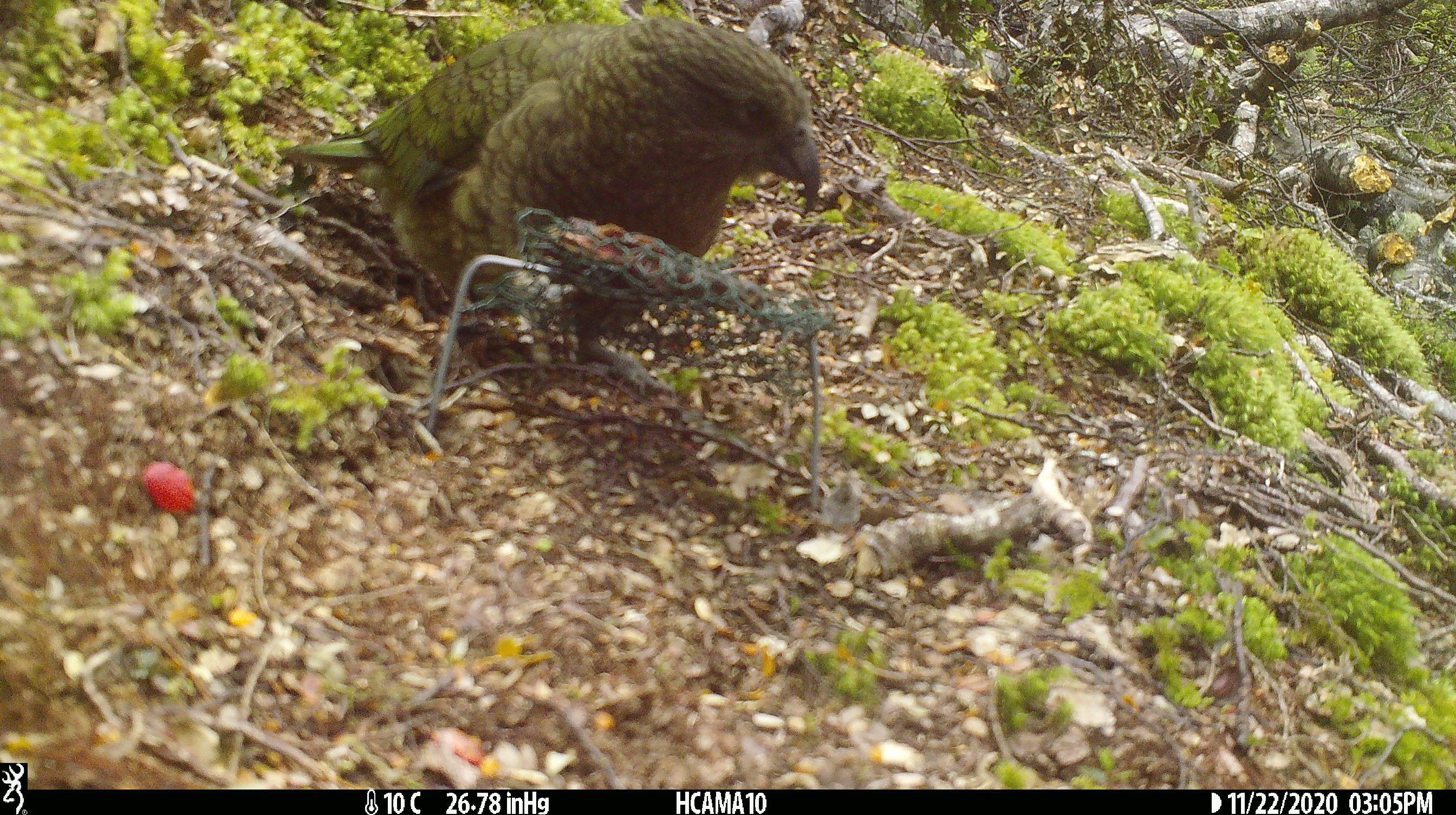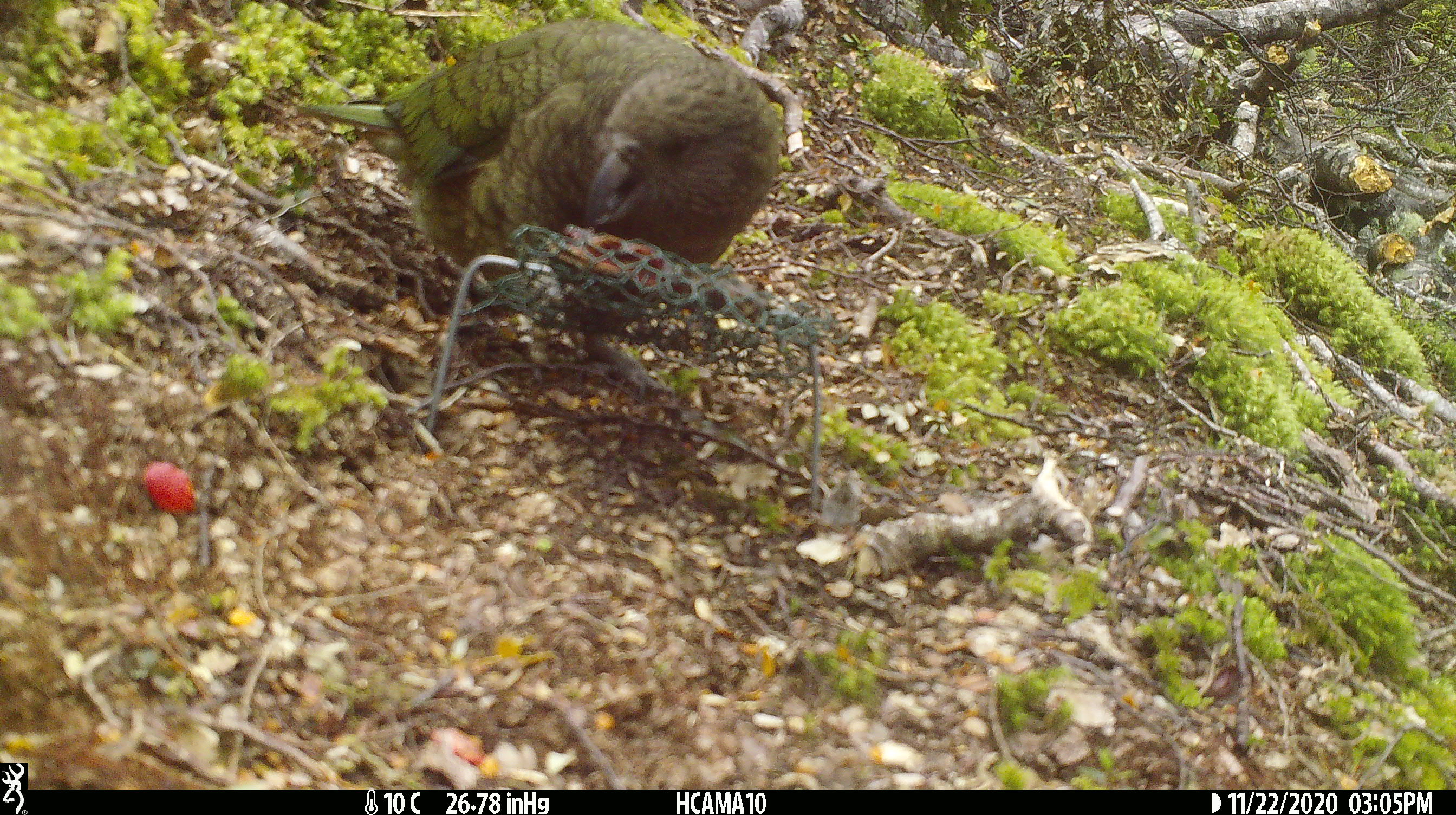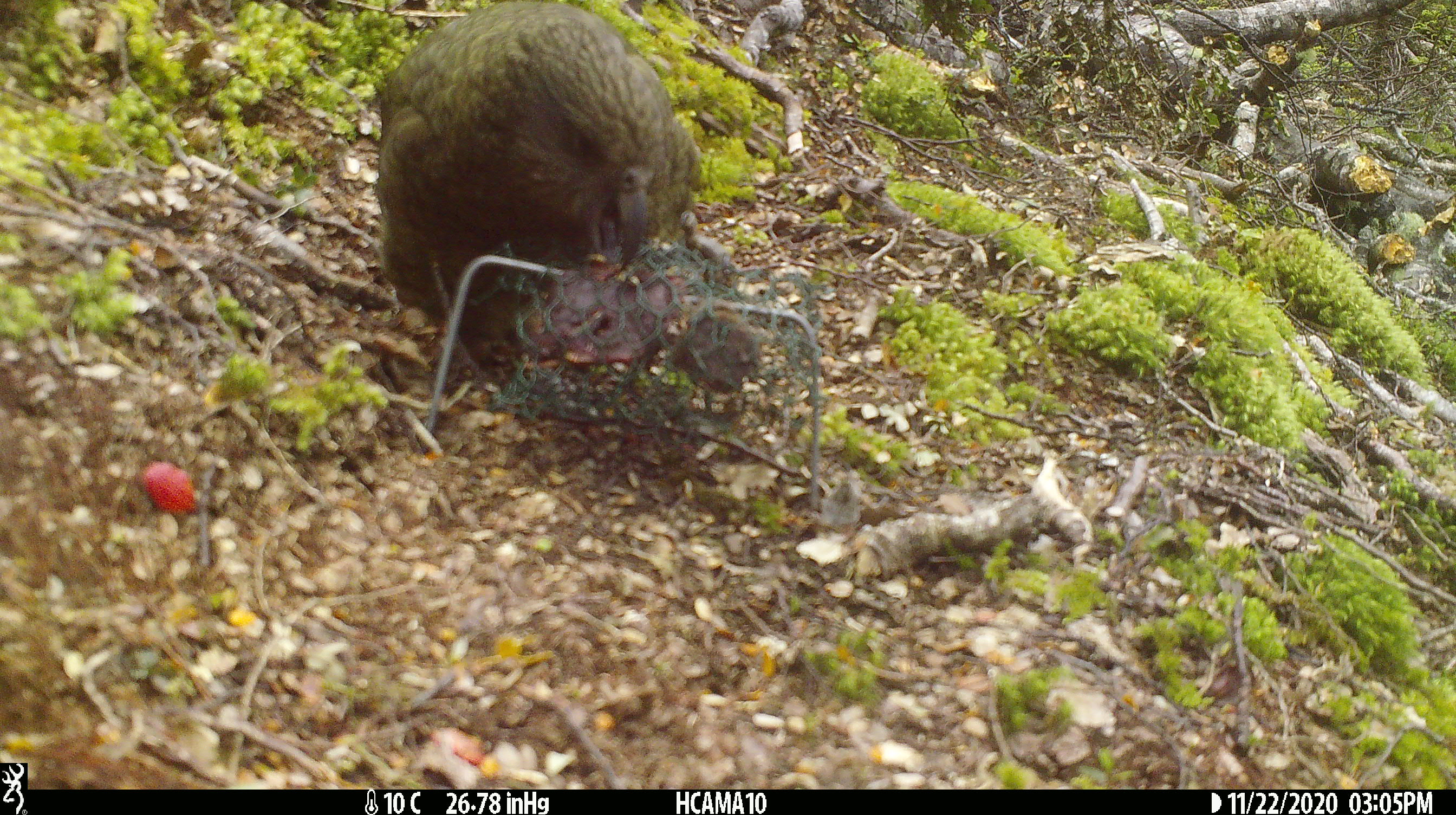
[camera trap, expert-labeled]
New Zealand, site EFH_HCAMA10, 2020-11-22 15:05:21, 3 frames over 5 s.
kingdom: Animalia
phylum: Chordata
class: Aves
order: Psittaciformes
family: Strigopidae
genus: Nestor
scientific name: Nestor notabilis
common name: kea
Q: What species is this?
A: Kea (Nestor notabilis).